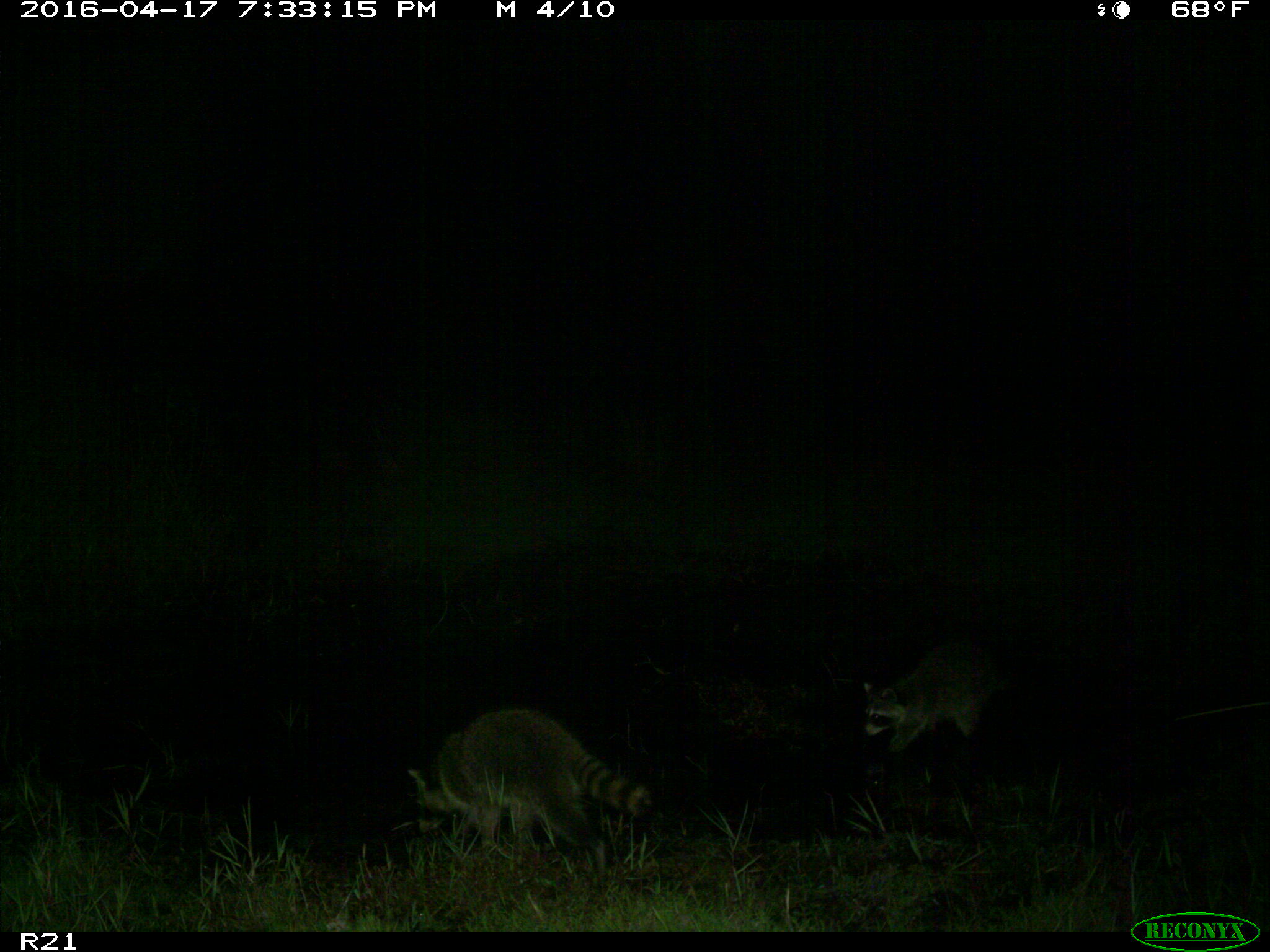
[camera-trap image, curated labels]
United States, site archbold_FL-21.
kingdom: Animalia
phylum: Chordata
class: Mammalia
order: Carnivora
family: Procyonidae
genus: Procyon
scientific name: Procyon lotor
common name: common raccoon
Procyon lotor (common raccoon).